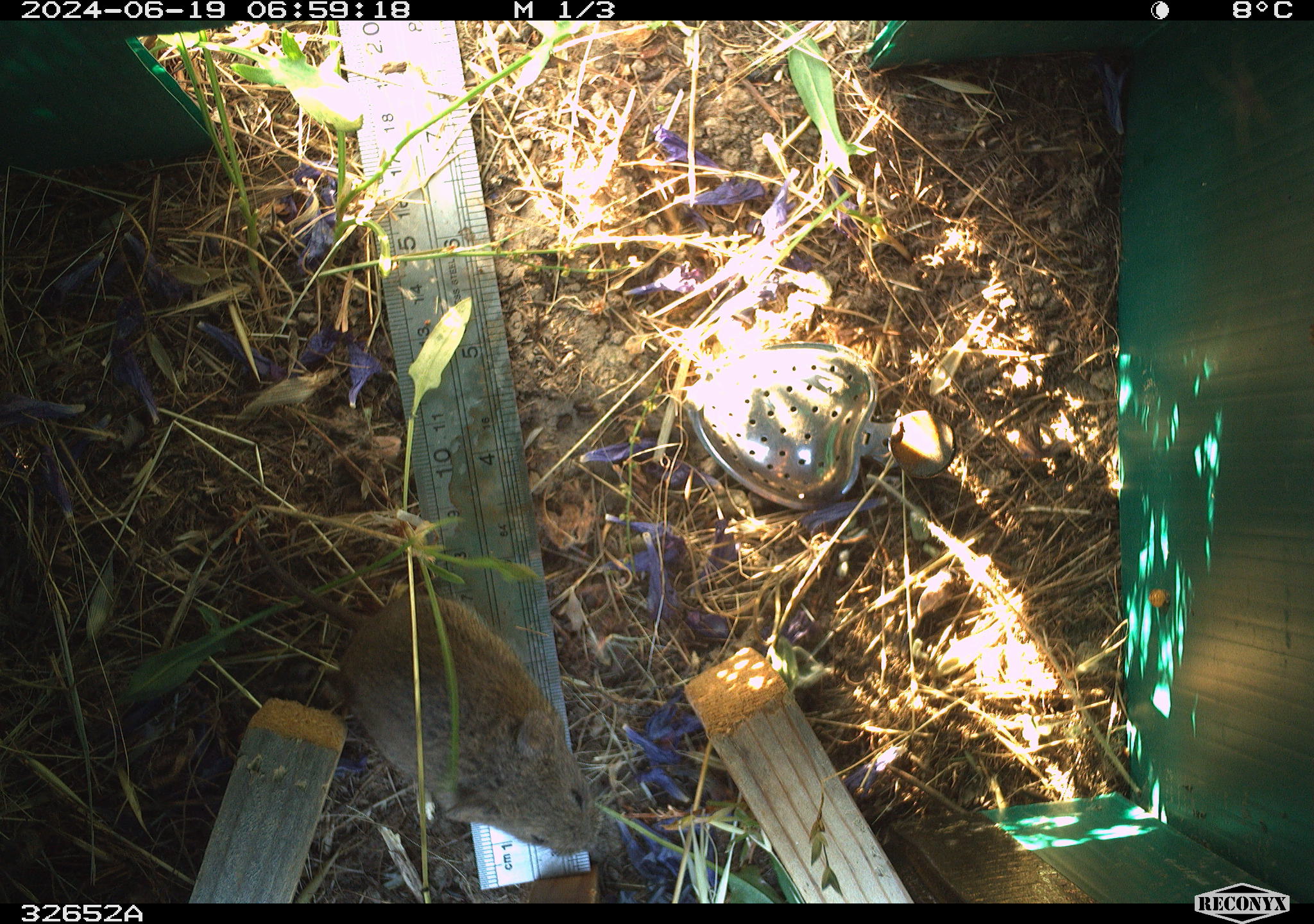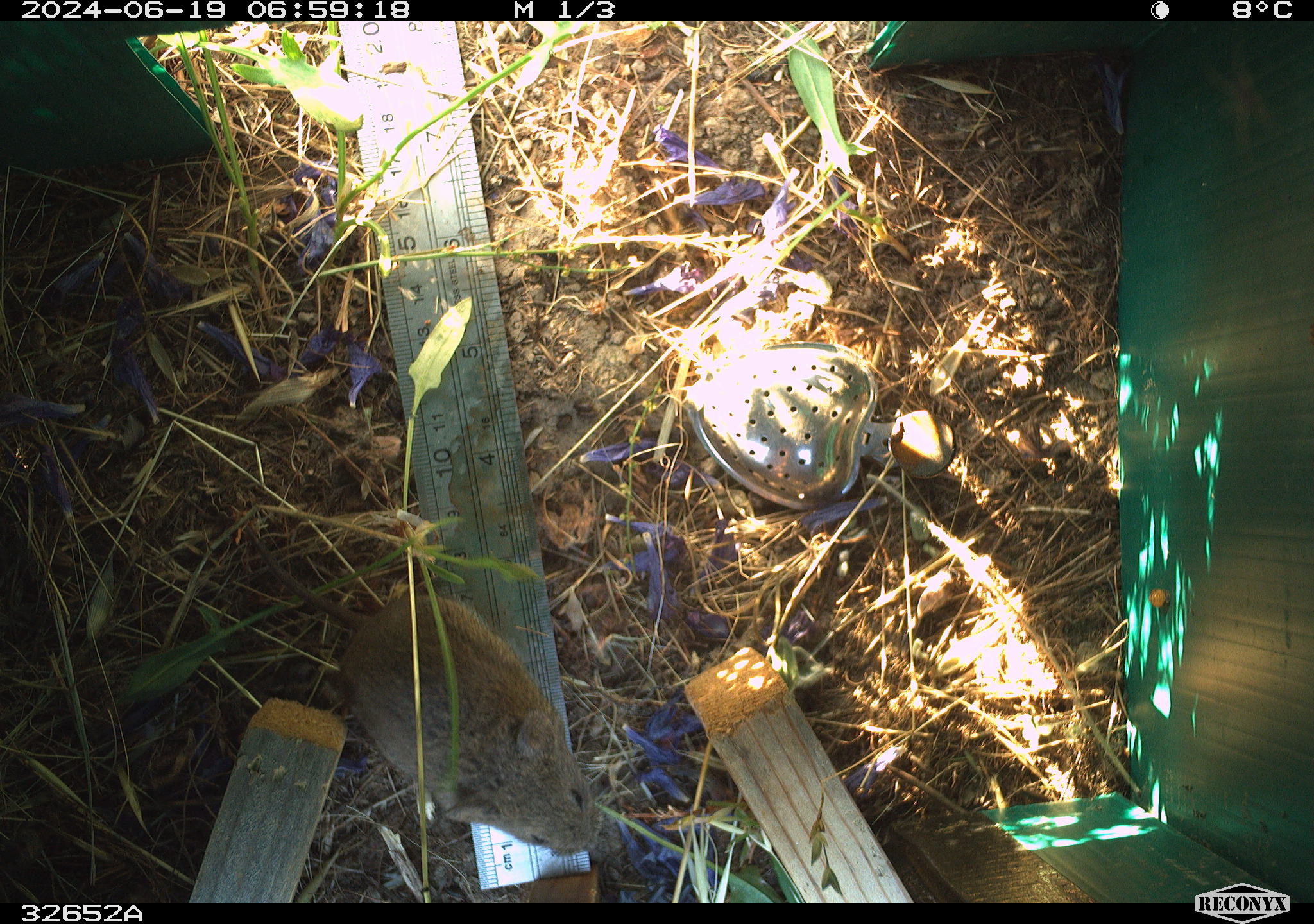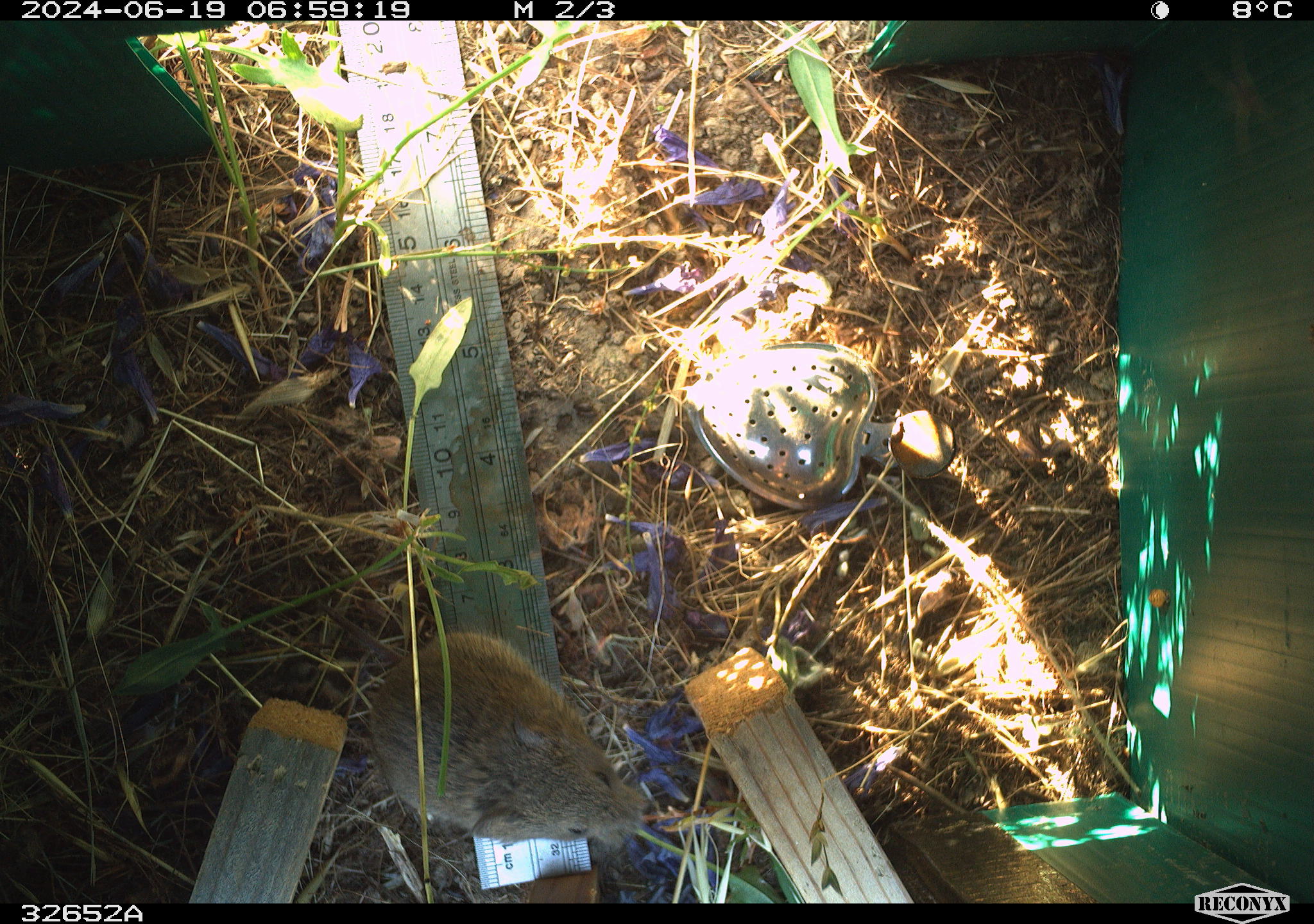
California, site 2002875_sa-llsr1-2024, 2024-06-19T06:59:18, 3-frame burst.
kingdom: Animalia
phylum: Chordata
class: Mammalia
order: Rodentia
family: Cricetidae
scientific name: Arvicolinae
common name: voles, lemmings, and muskrats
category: arvicolinae subfamily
Arvicolinae subfamily (voles, lemmings, and muskrats) (Arvicolinae).